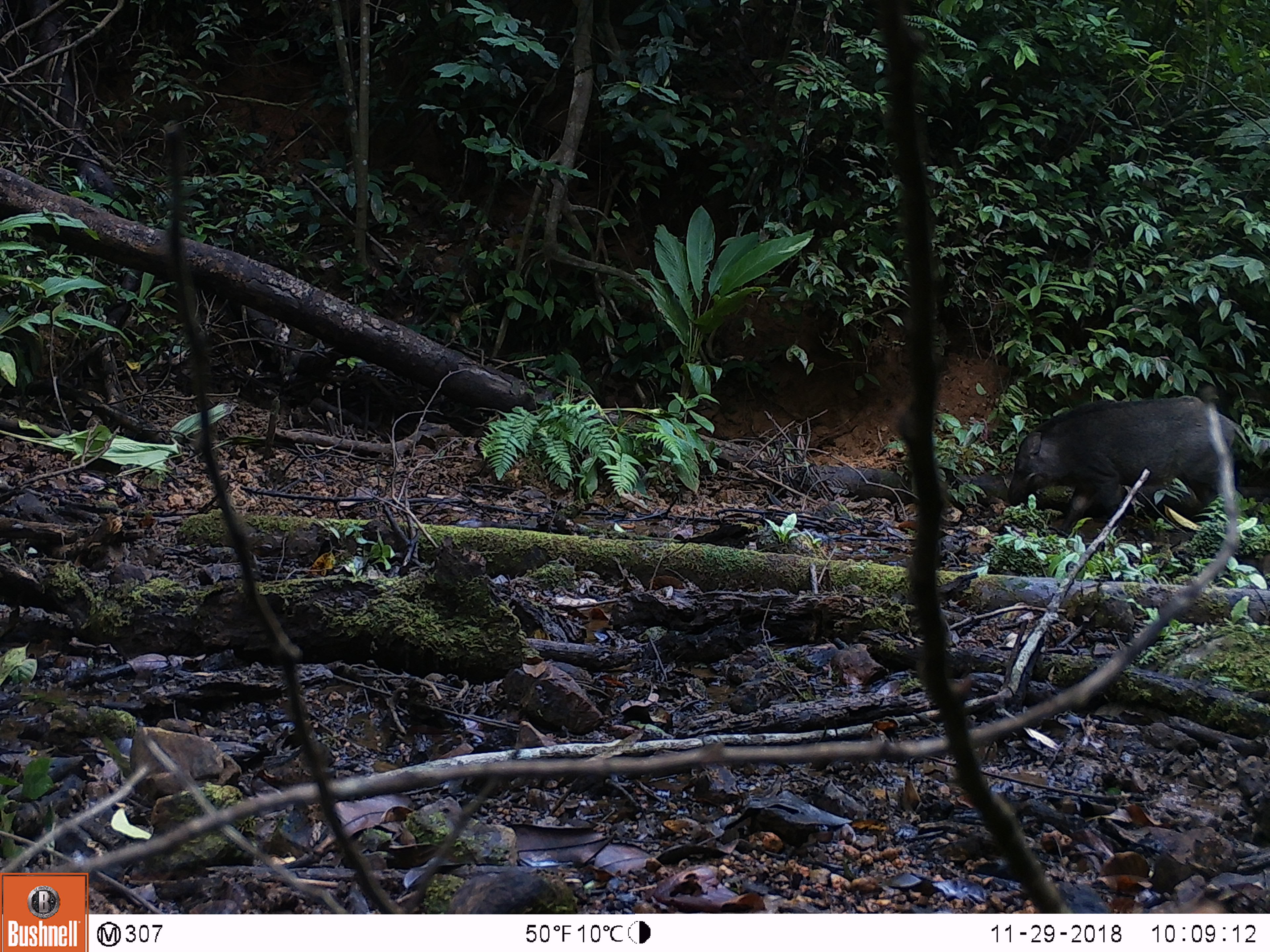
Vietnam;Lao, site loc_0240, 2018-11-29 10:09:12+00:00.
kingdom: Animalia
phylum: Chordata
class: Mammalia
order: Artiodactyla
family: Suidae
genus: Sus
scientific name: Sus scrofa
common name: eurasian wild pig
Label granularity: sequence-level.